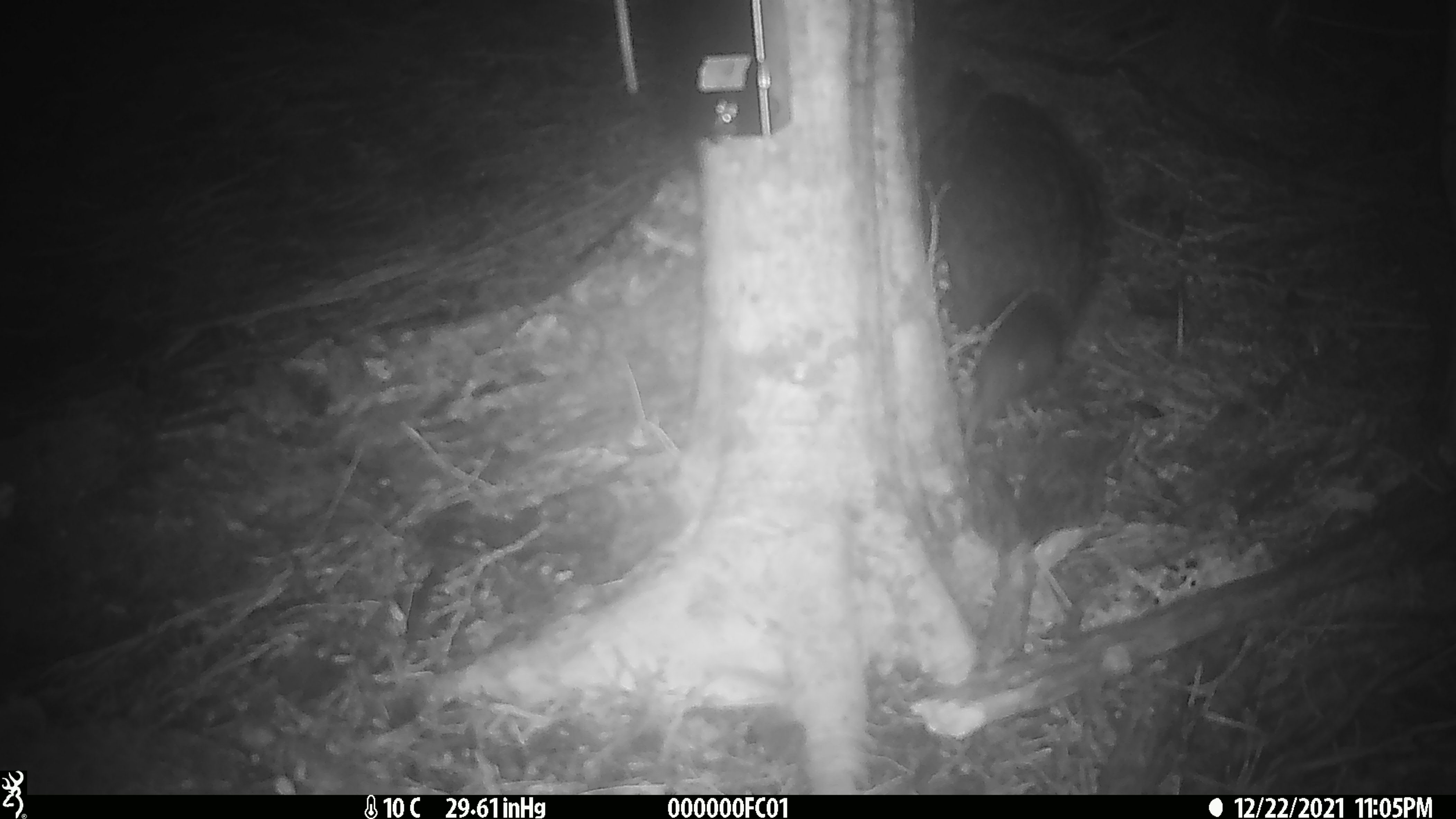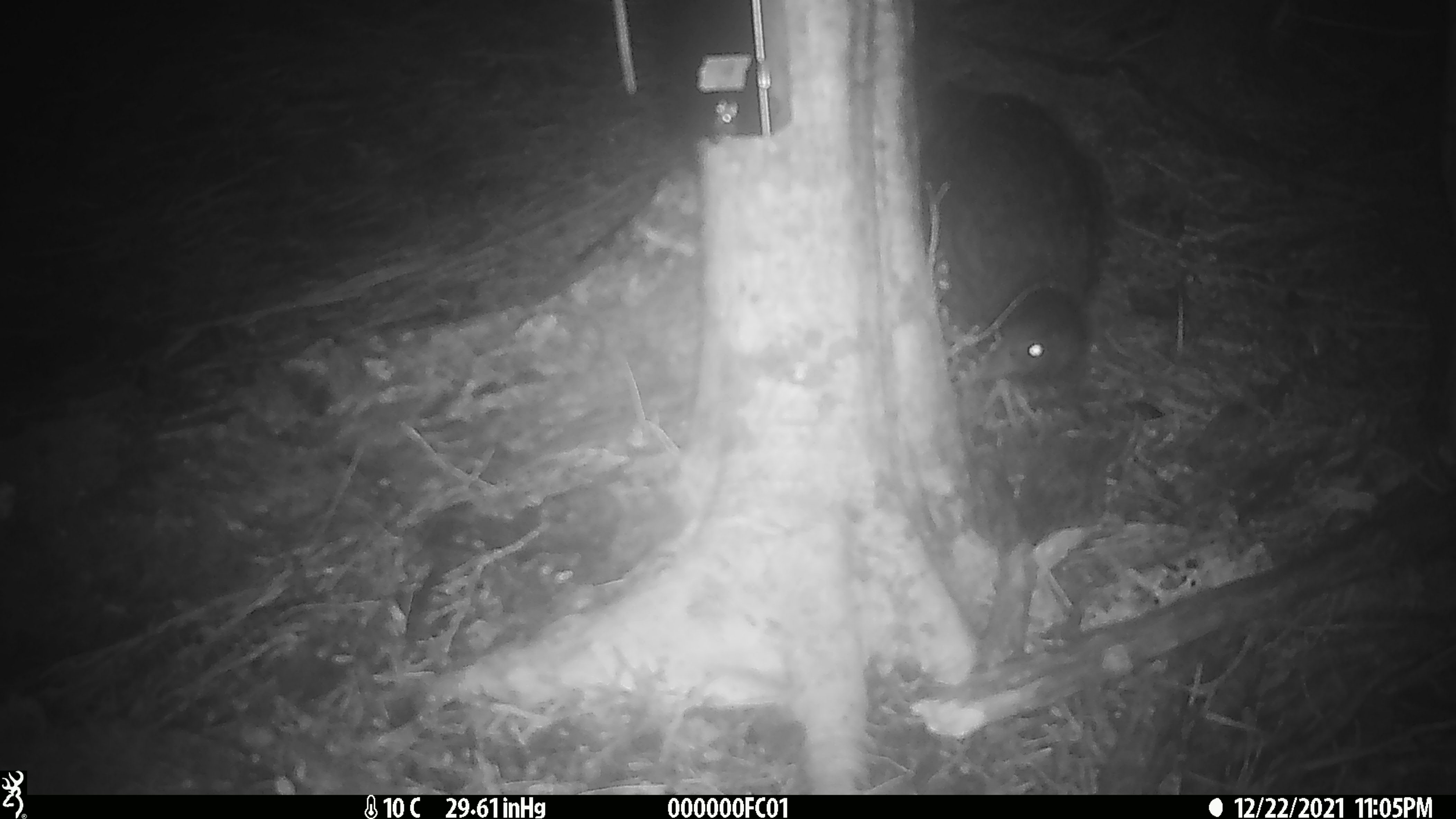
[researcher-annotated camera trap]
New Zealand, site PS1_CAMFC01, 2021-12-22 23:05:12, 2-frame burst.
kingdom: Animalia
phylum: Chordata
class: Aves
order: Gruiformes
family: Rallidae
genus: Gallirallus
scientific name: Gallirallus australis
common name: weka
Weka (Gallirallus australis).